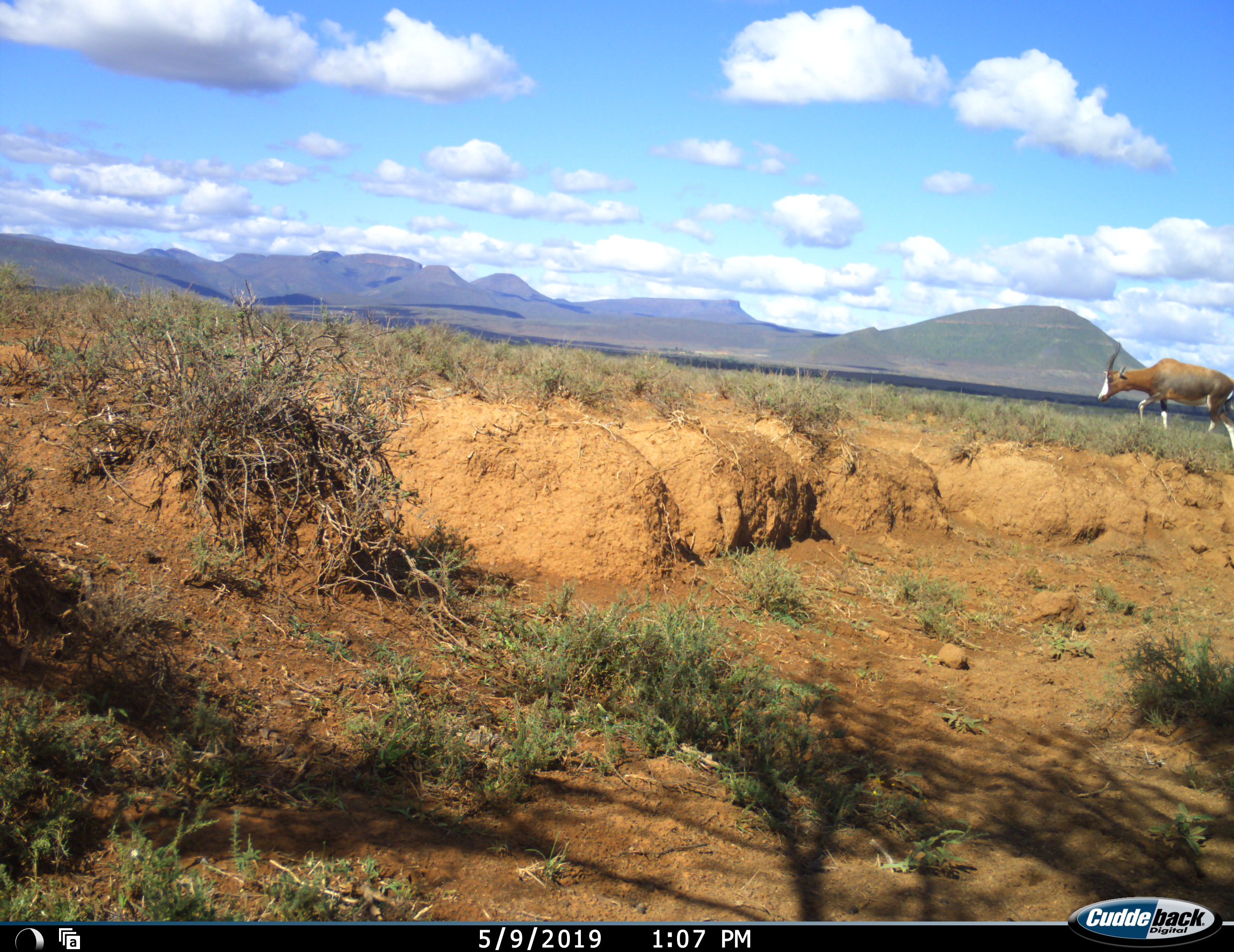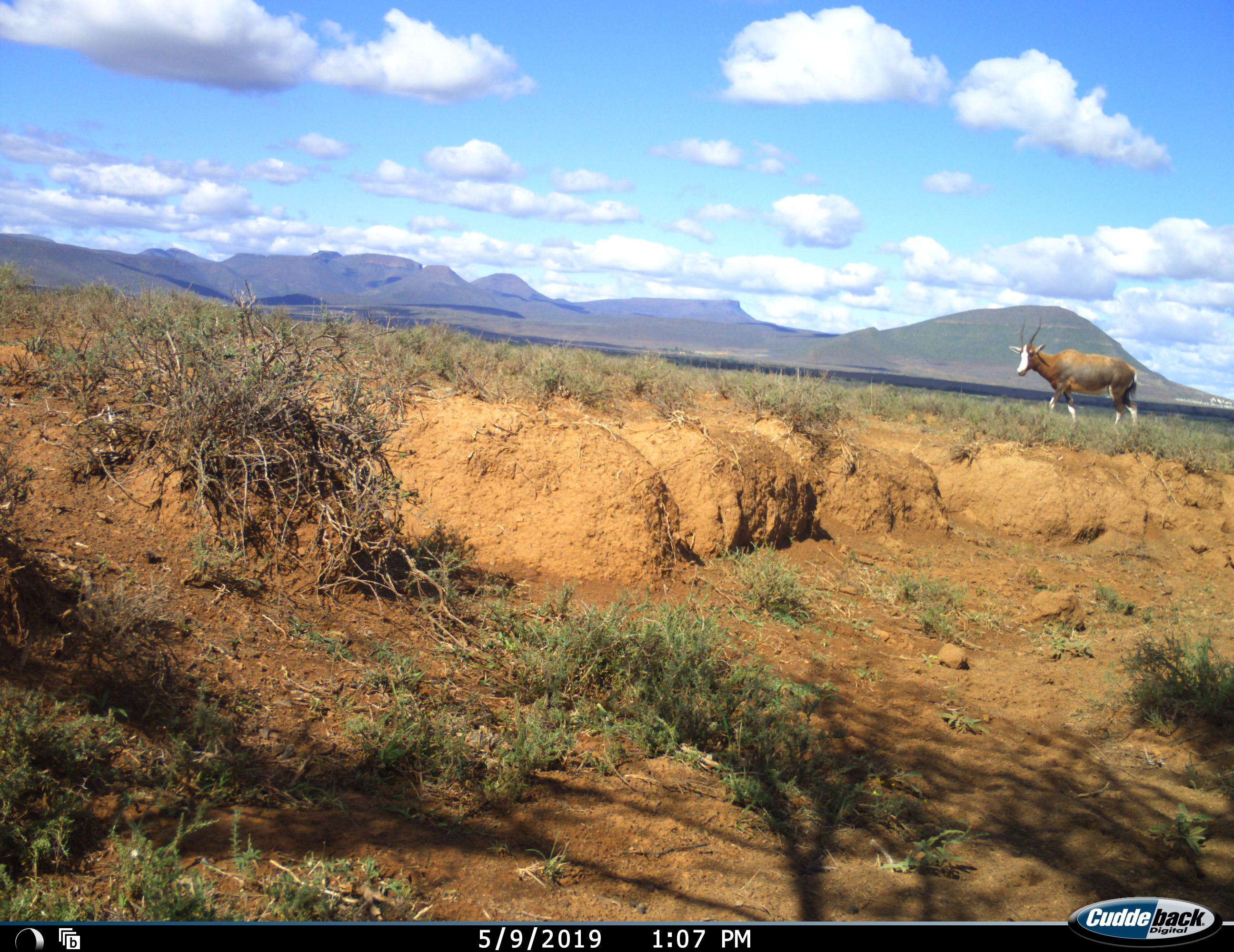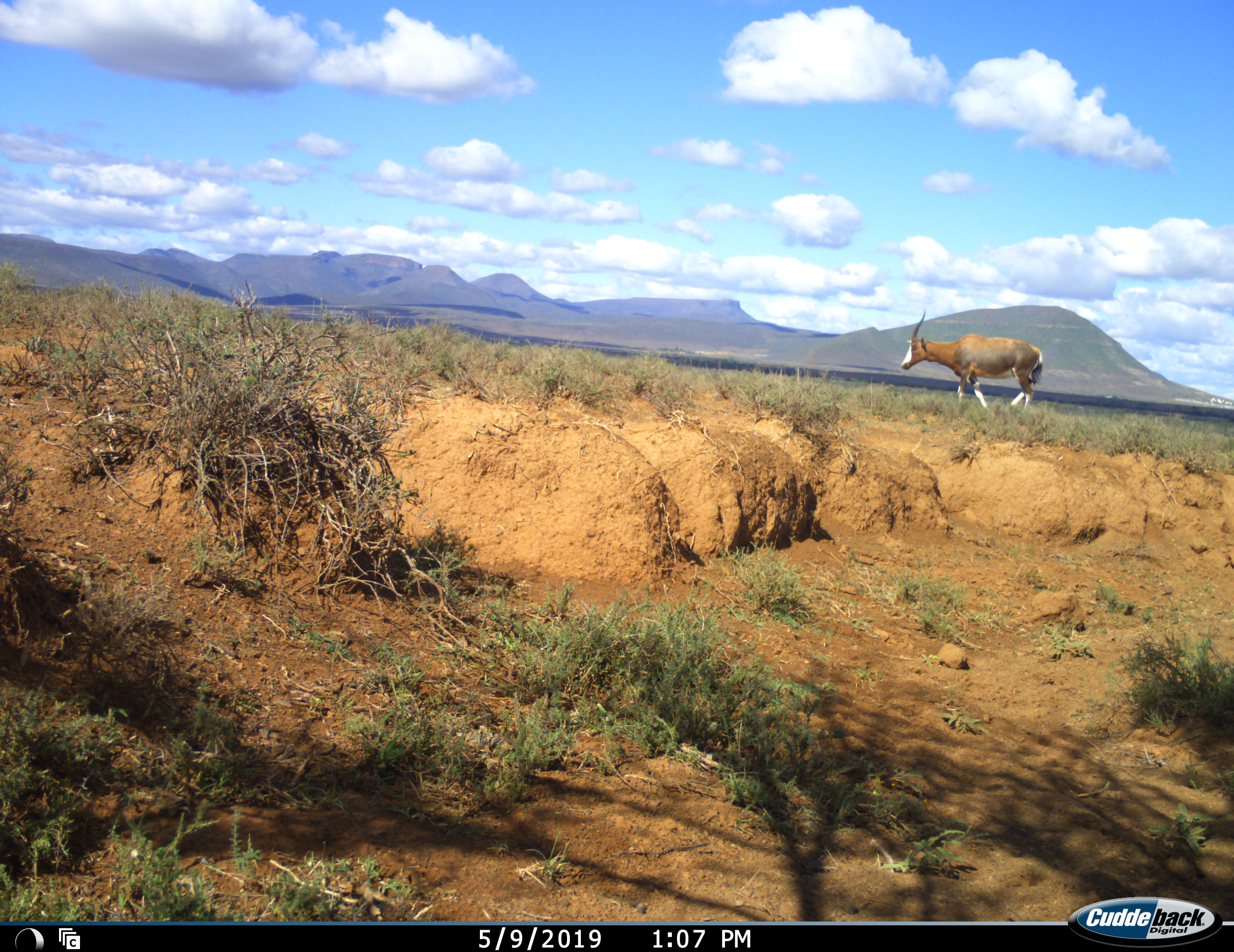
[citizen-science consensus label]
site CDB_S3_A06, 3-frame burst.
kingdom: Animalia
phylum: Chordata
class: Mammalia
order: Artiodactyla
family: Bovidae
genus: Damaliscus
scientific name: Damaliscus pygargus phillipsi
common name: blesbok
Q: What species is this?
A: Blesbok (Damaliscus pygargus phillipsi).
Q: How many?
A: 1.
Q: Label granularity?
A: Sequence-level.